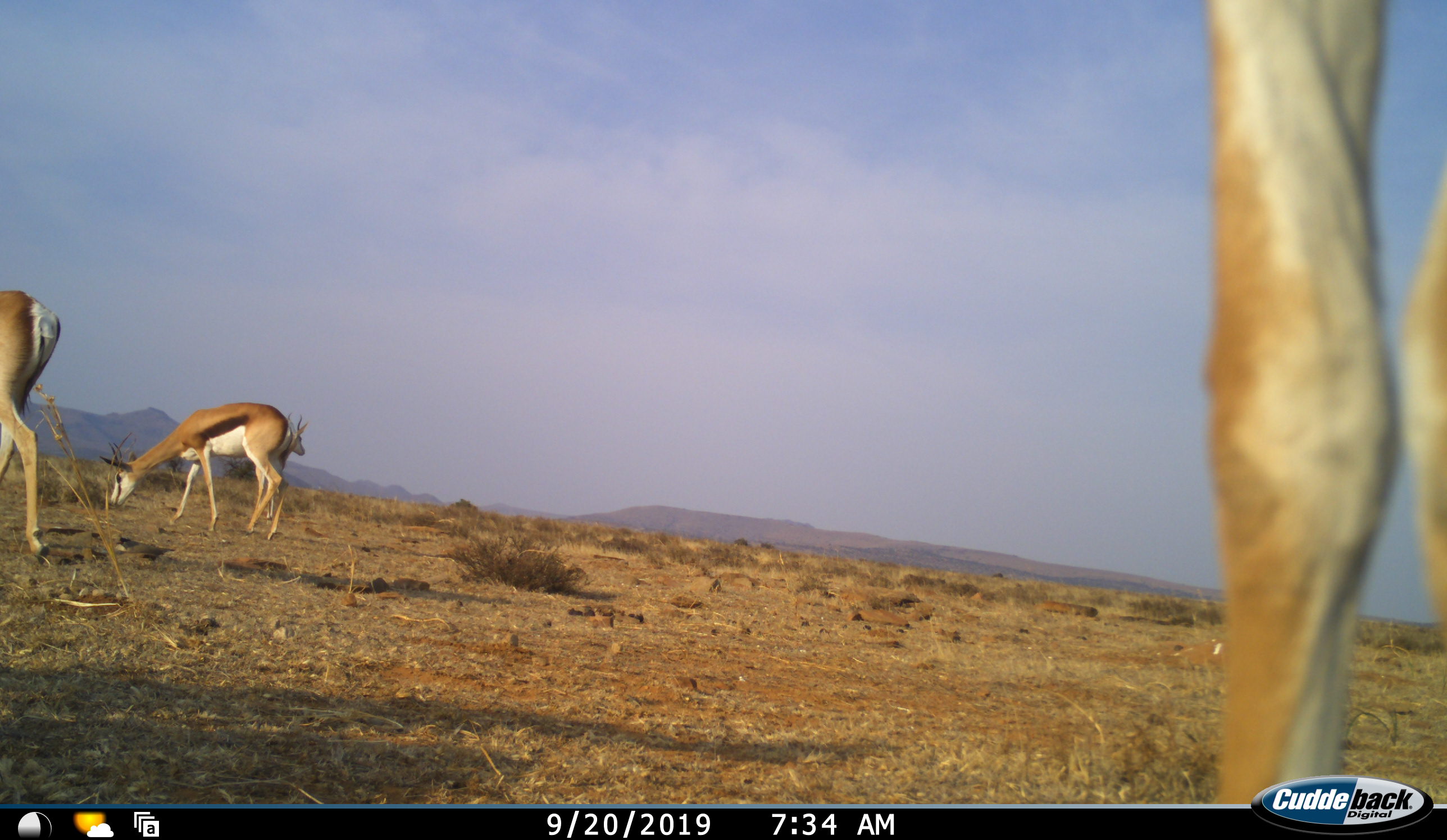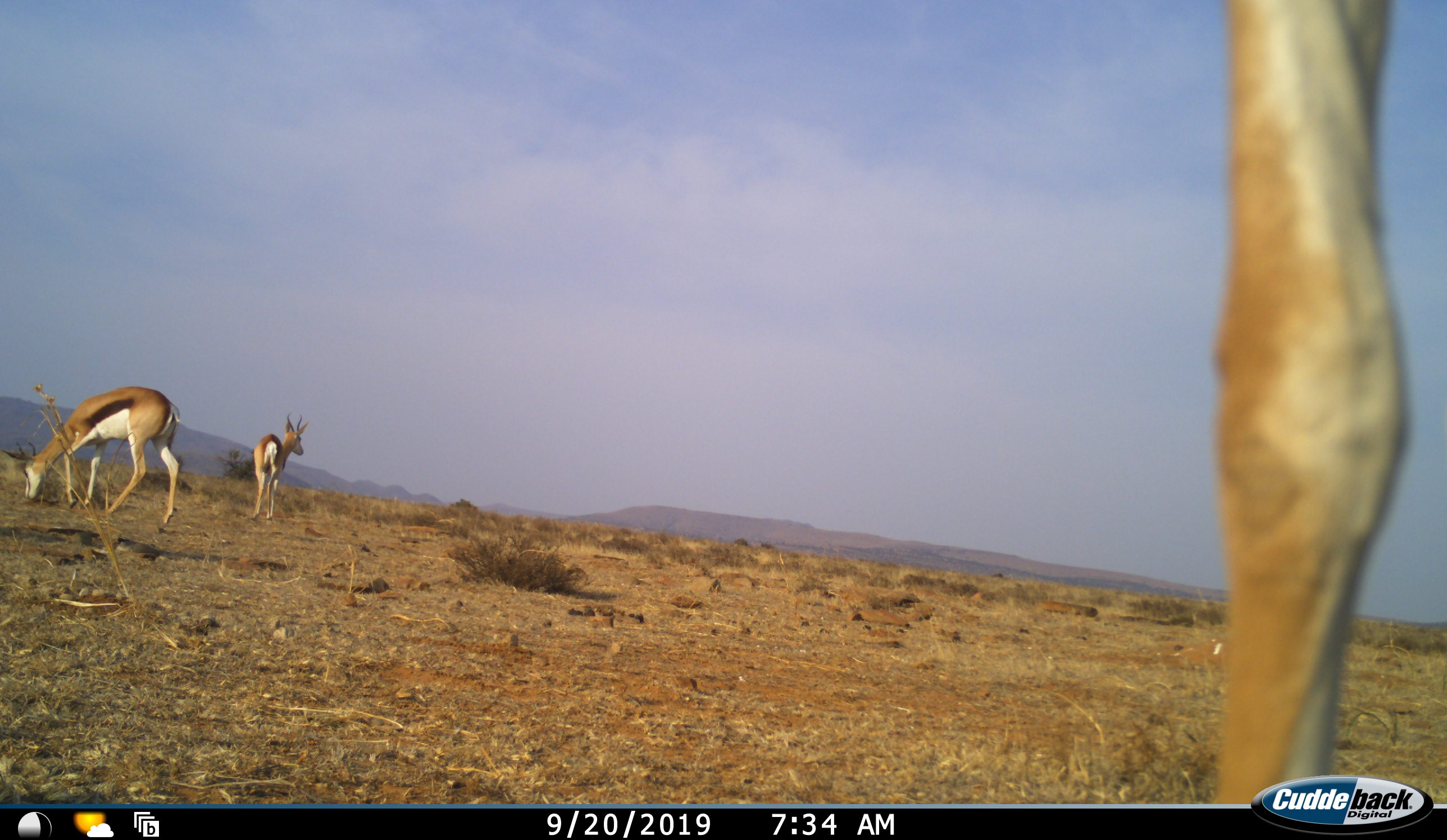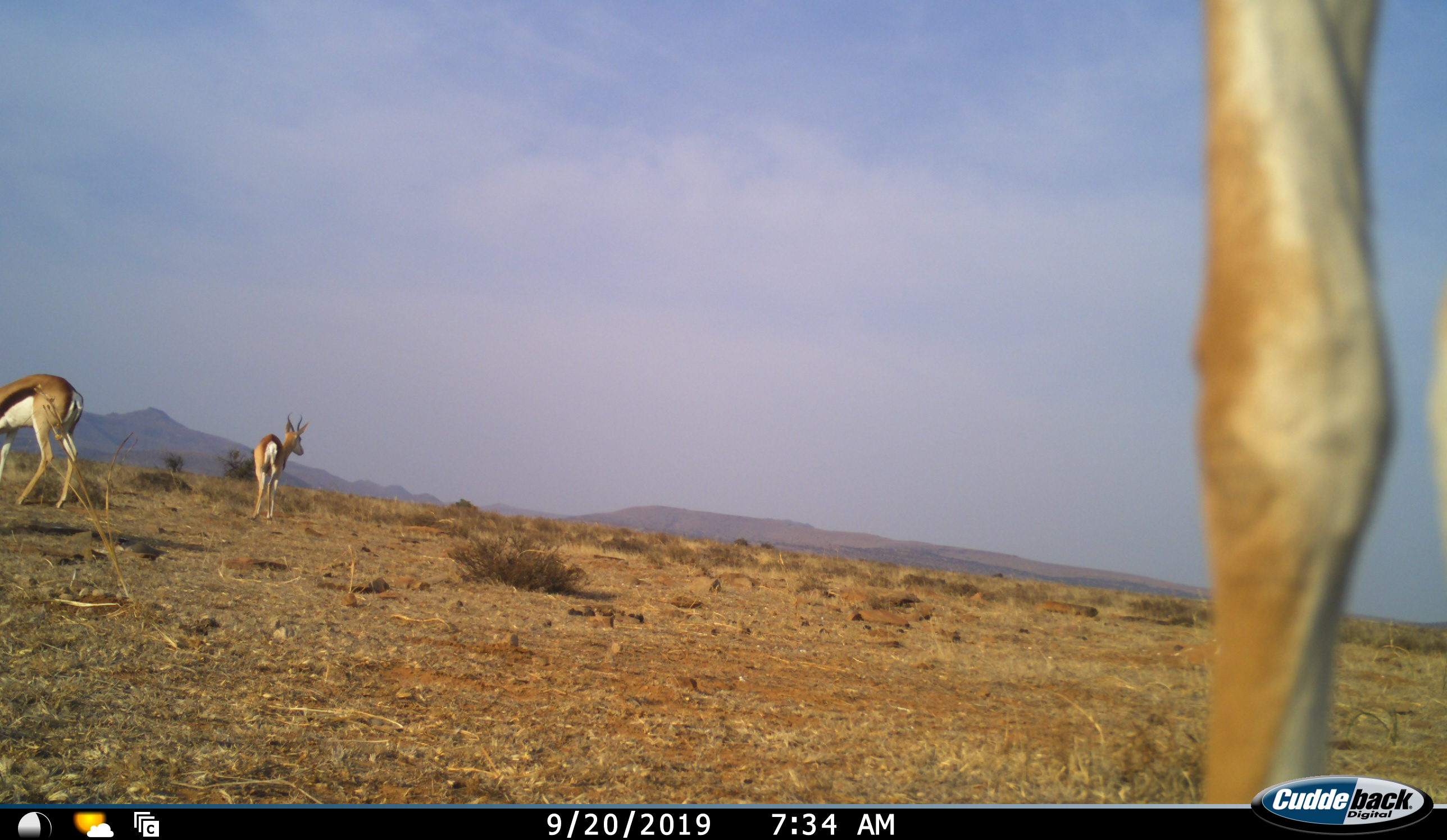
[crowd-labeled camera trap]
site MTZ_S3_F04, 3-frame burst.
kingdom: Animalia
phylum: Chordata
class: Mammalia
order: Artiodactyla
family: Bovidae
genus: Antidorcas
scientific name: Antidorcas marsupialis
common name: springbok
Springbok (Antidorcas marsupialis), count 4. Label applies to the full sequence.